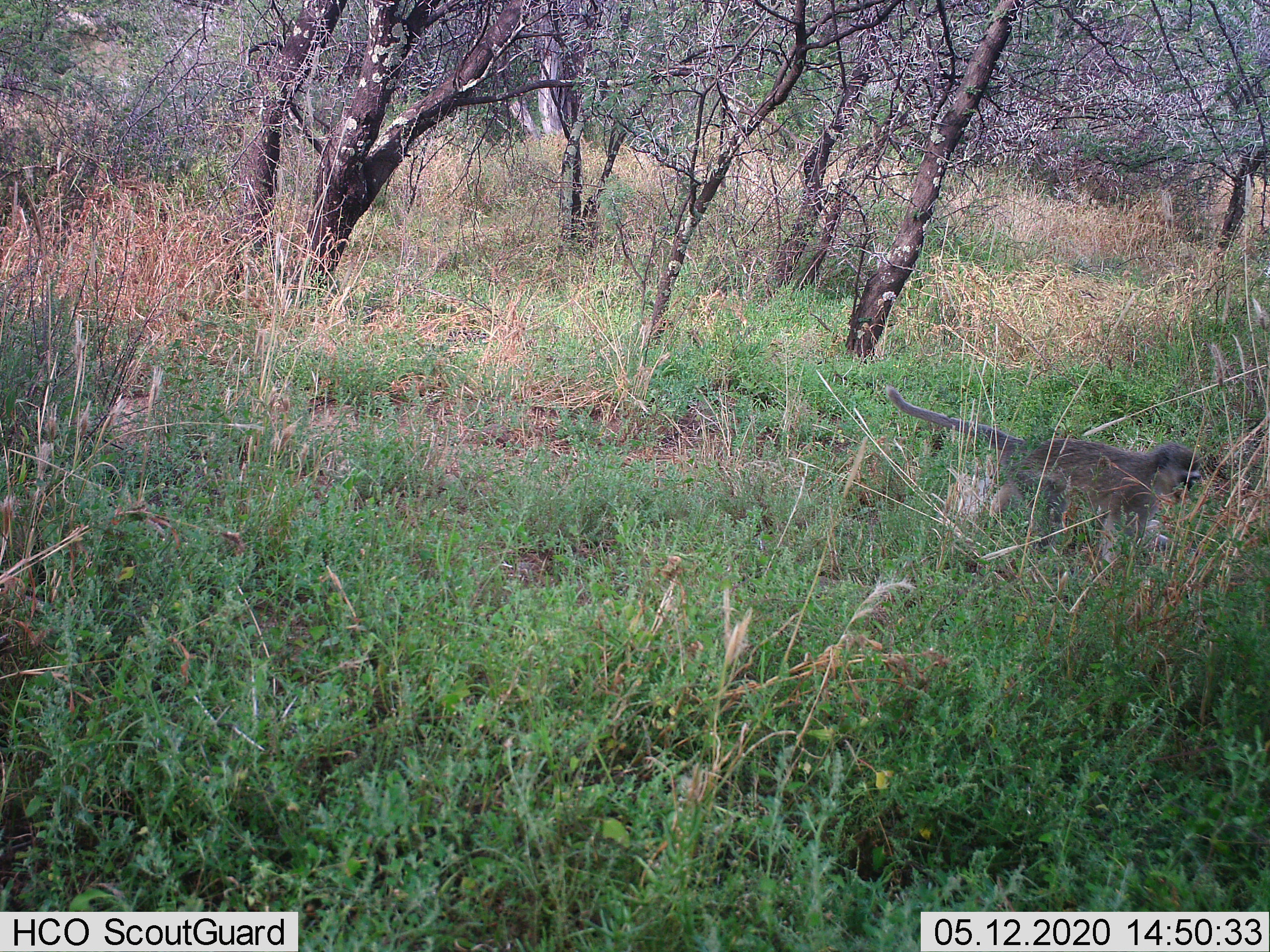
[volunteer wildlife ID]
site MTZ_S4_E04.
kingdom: Animalia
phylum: Chordata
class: Mammalia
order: Primates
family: Cercopithecidae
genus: Chlorocebus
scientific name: Chlorocebus pygerythrus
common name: vervet monkey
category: monkeyvervet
Monkeyvervet (vervet monkey) (Chlorocebus pygerythrus), count 1. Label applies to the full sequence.